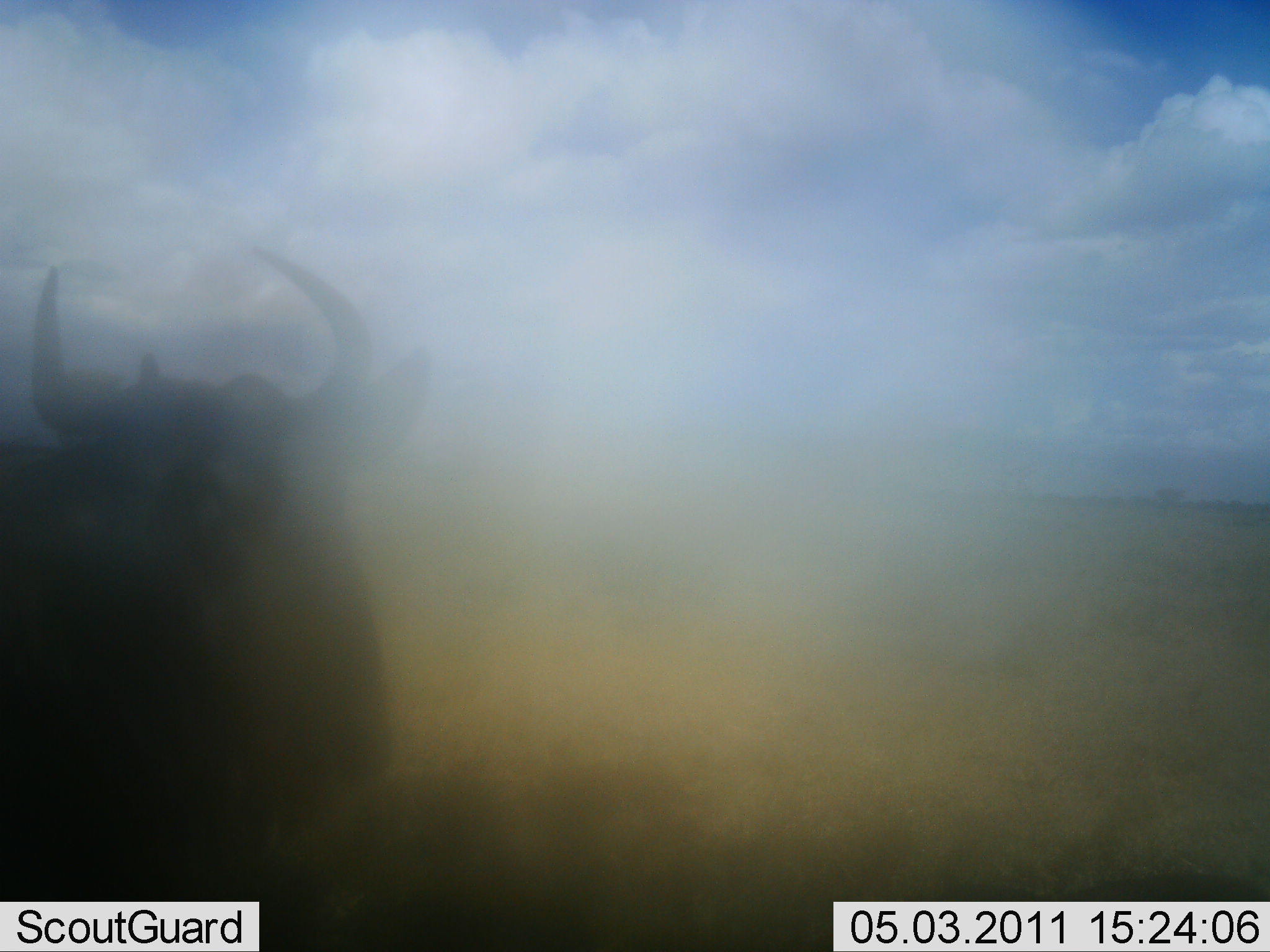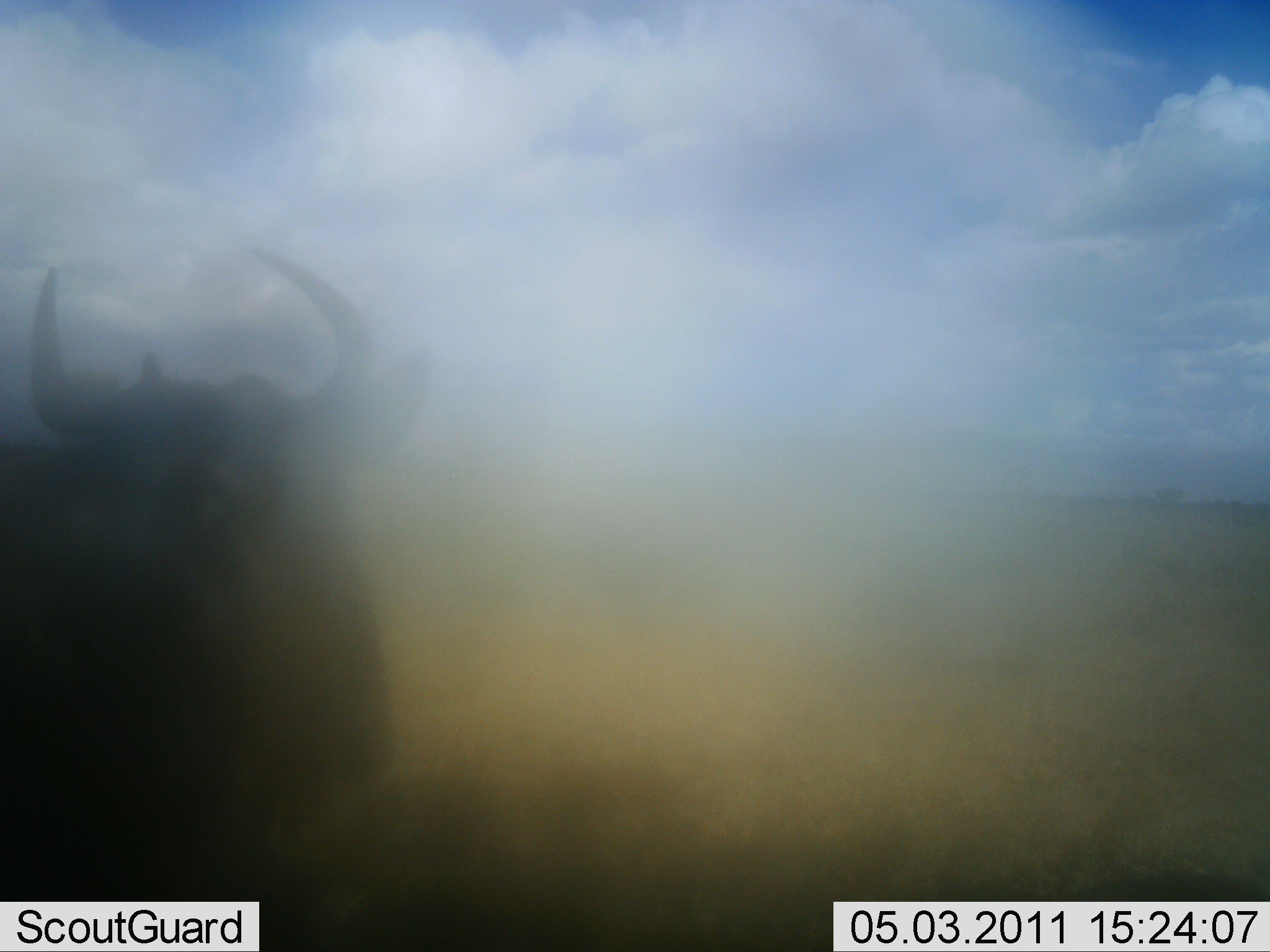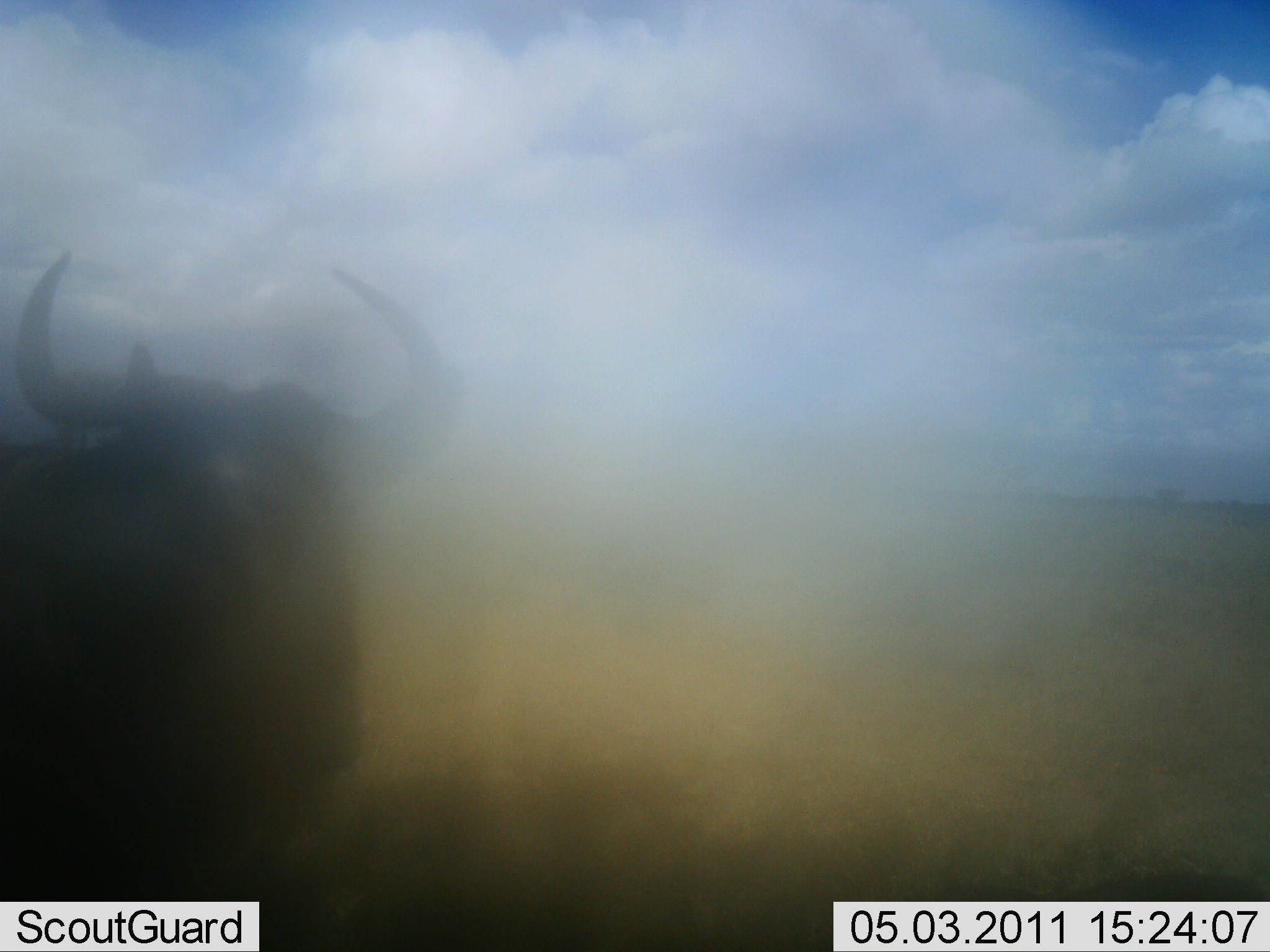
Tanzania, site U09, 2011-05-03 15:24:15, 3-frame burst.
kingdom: Animalia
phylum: Chordata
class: Mammalia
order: Artiodactyla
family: Bovidae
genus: Connochaetes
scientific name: Connochaetes taurinus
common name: blue wildebeest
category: wildebeest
Wildebeest (blue wildebeest) (Connochaetes taurinus), count 1. Behavior (volunteer vote fractions): standing 100%, resting 0%, moving 0%, interacting 0%. Young present (vote fraction): 0%. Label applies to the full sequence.